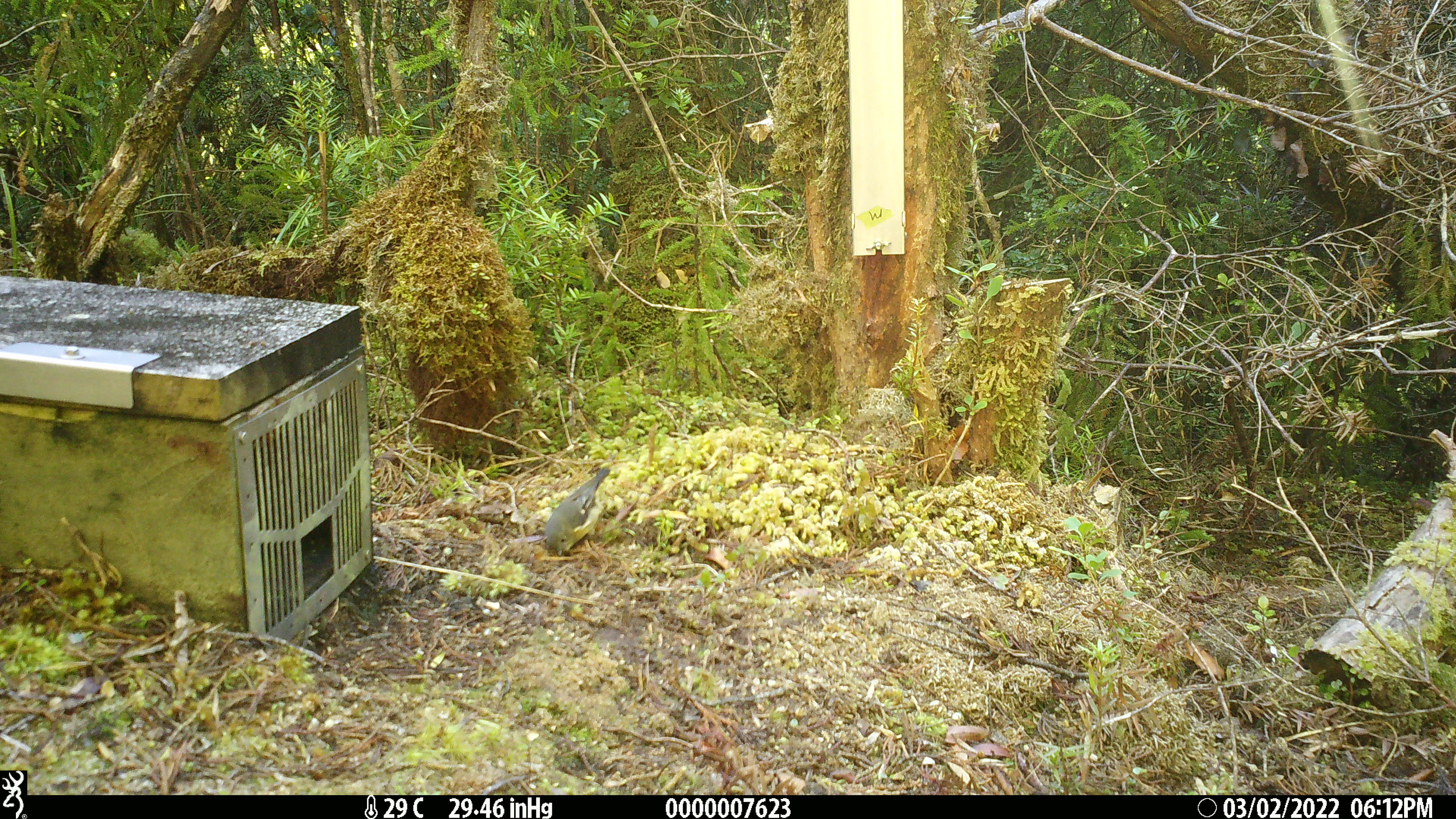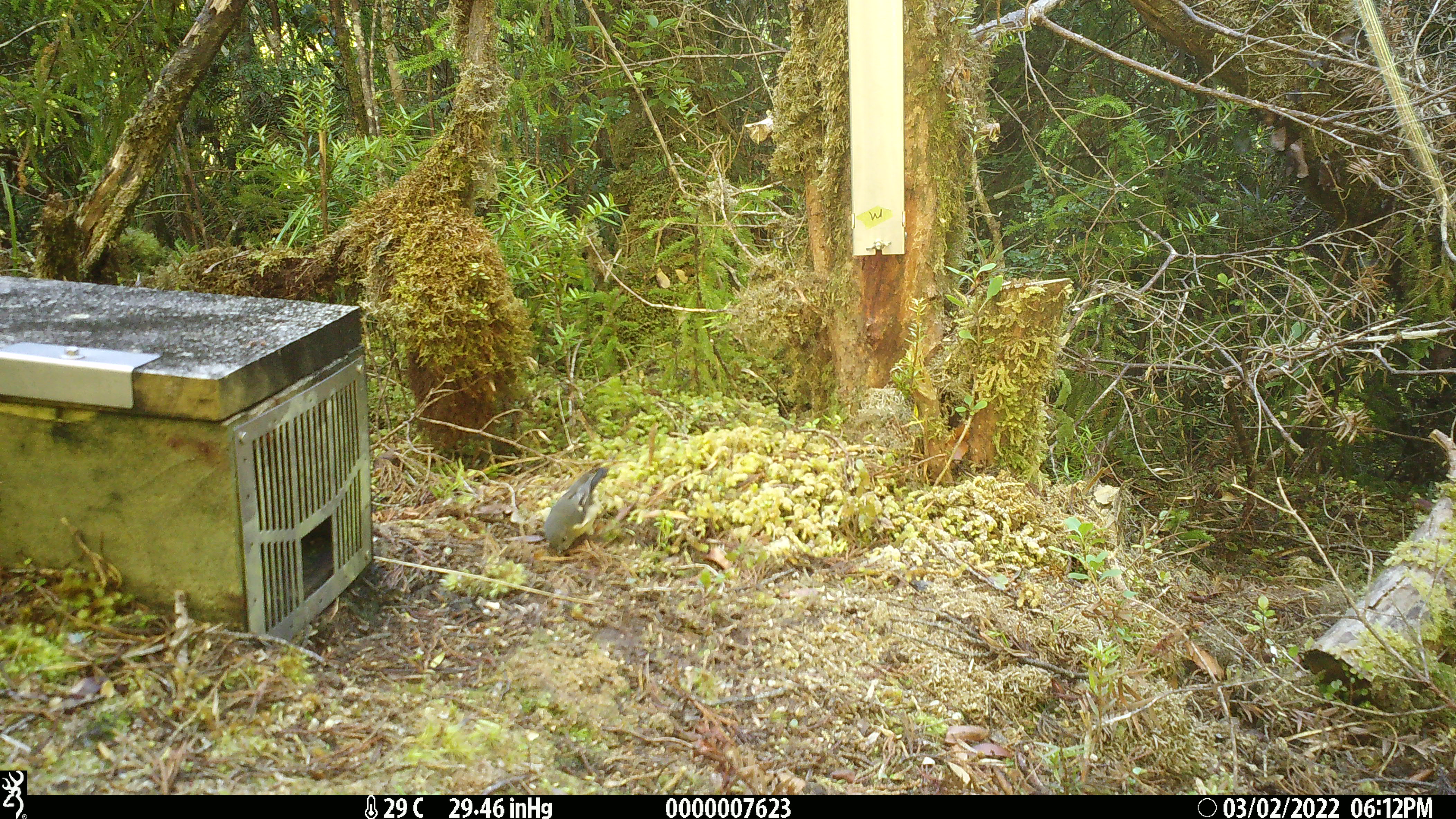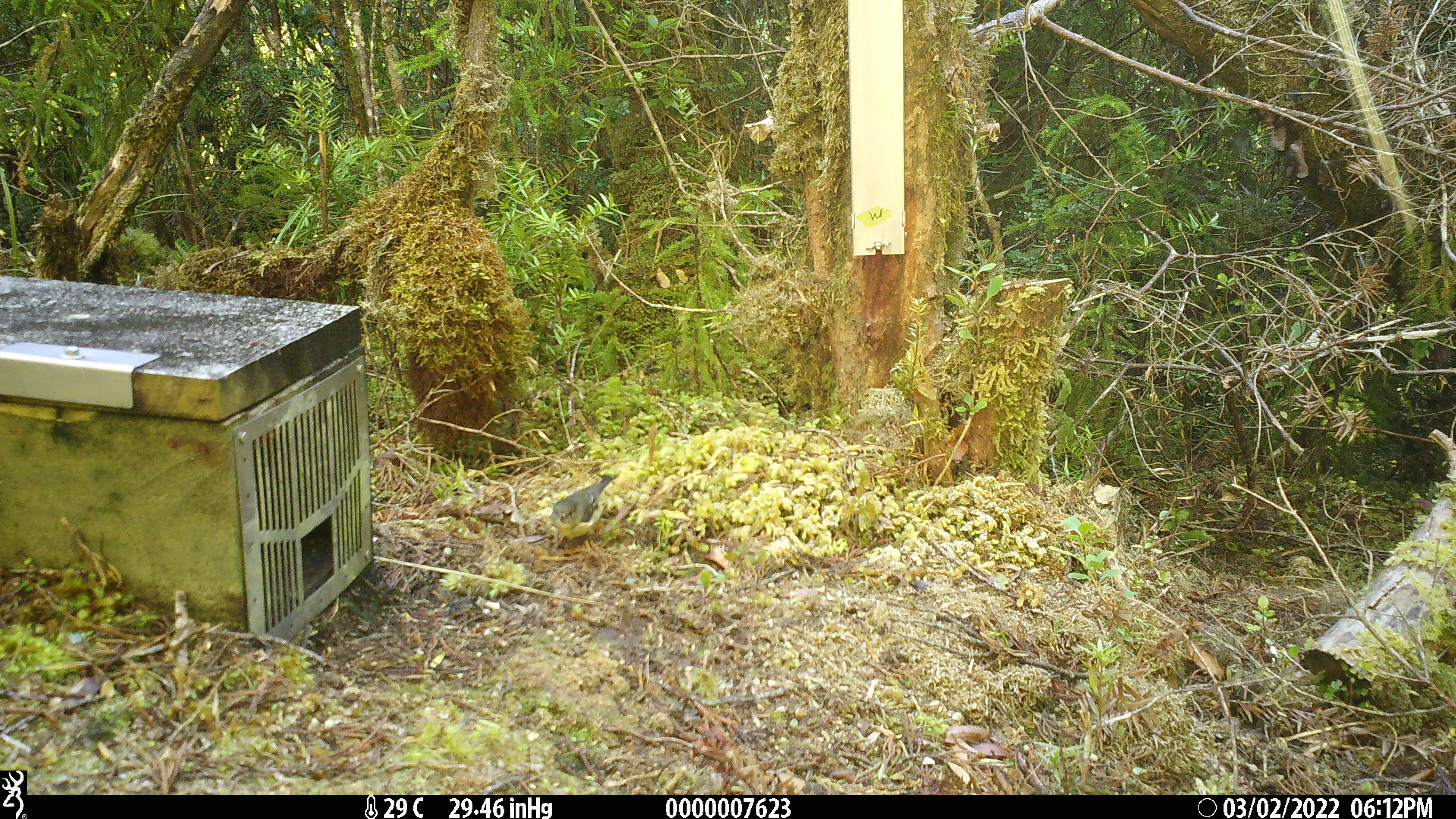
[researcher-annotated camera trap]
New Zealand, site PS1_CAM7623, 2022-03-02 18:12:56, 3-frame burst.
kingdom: Animalia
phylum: Chordata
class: Aves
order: Passeriformes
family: Petroicidae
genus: Petroica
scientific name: Petroica macrocephala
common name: tomtit